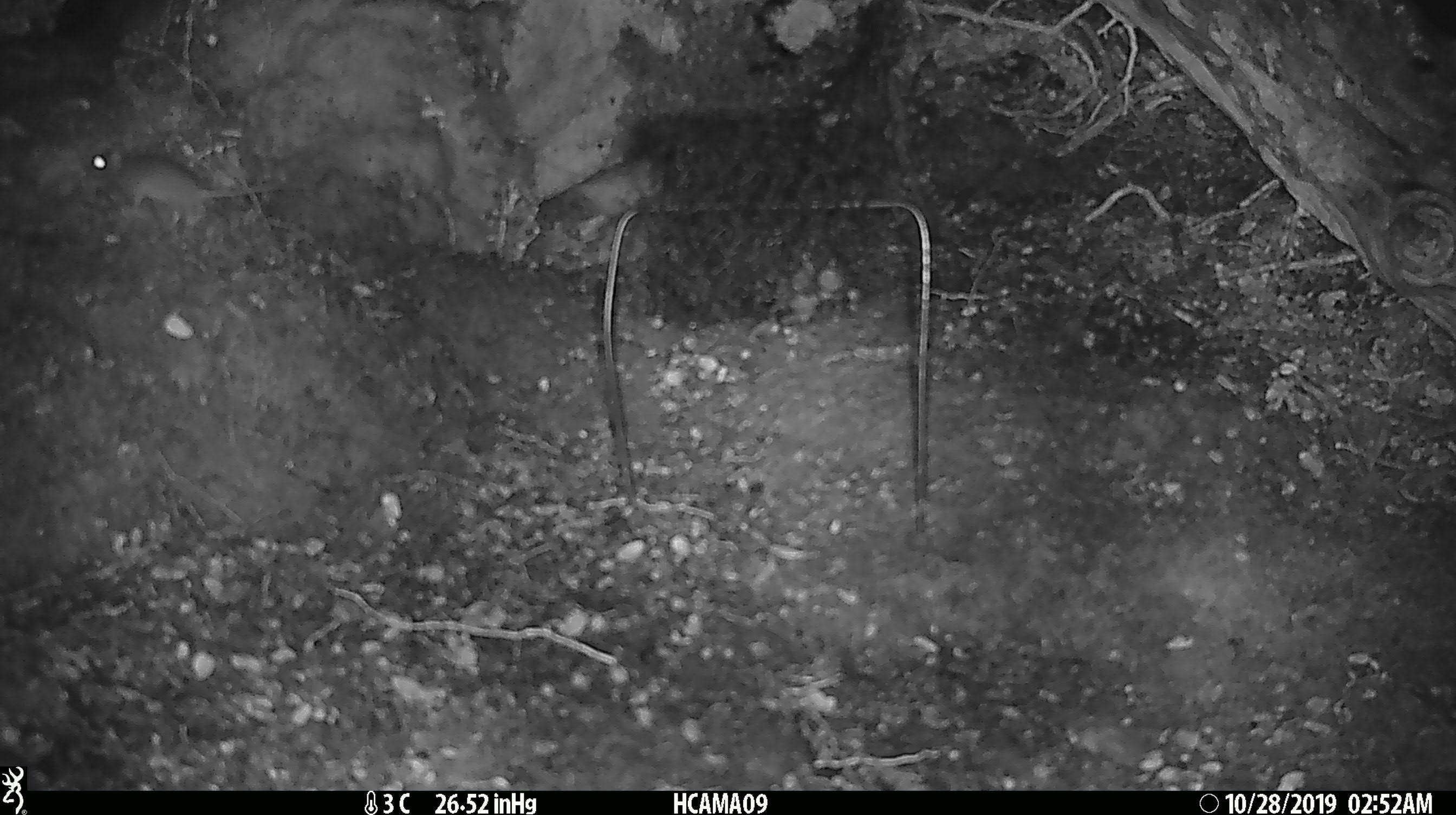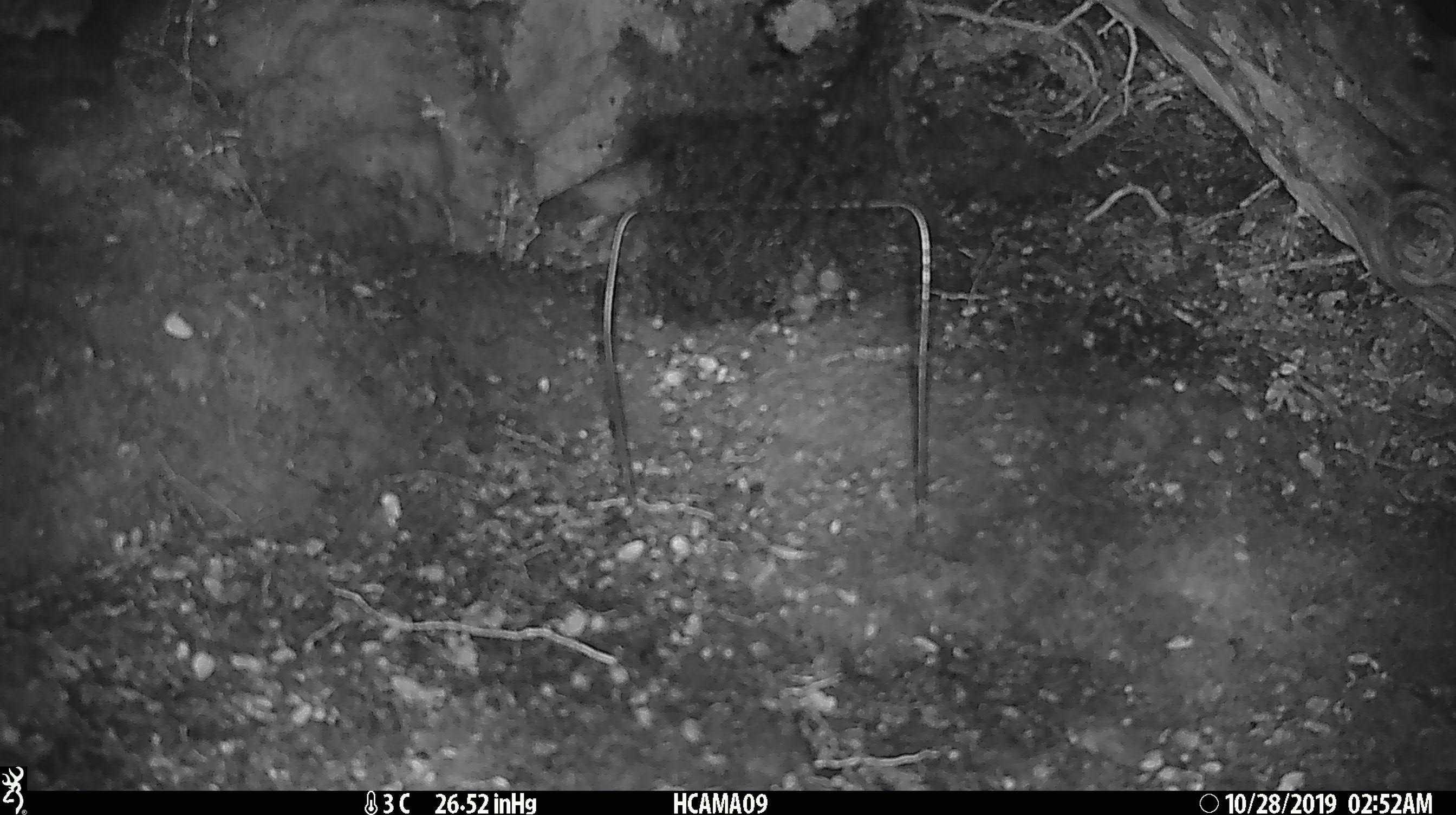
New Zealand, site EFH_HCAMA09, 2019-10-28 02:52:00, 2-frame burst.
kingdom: Animalia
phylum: Chordata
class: Mammalia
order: Rodentia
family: Muridae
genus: Mus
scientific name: Mus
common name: mouse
Mouse (Mus).